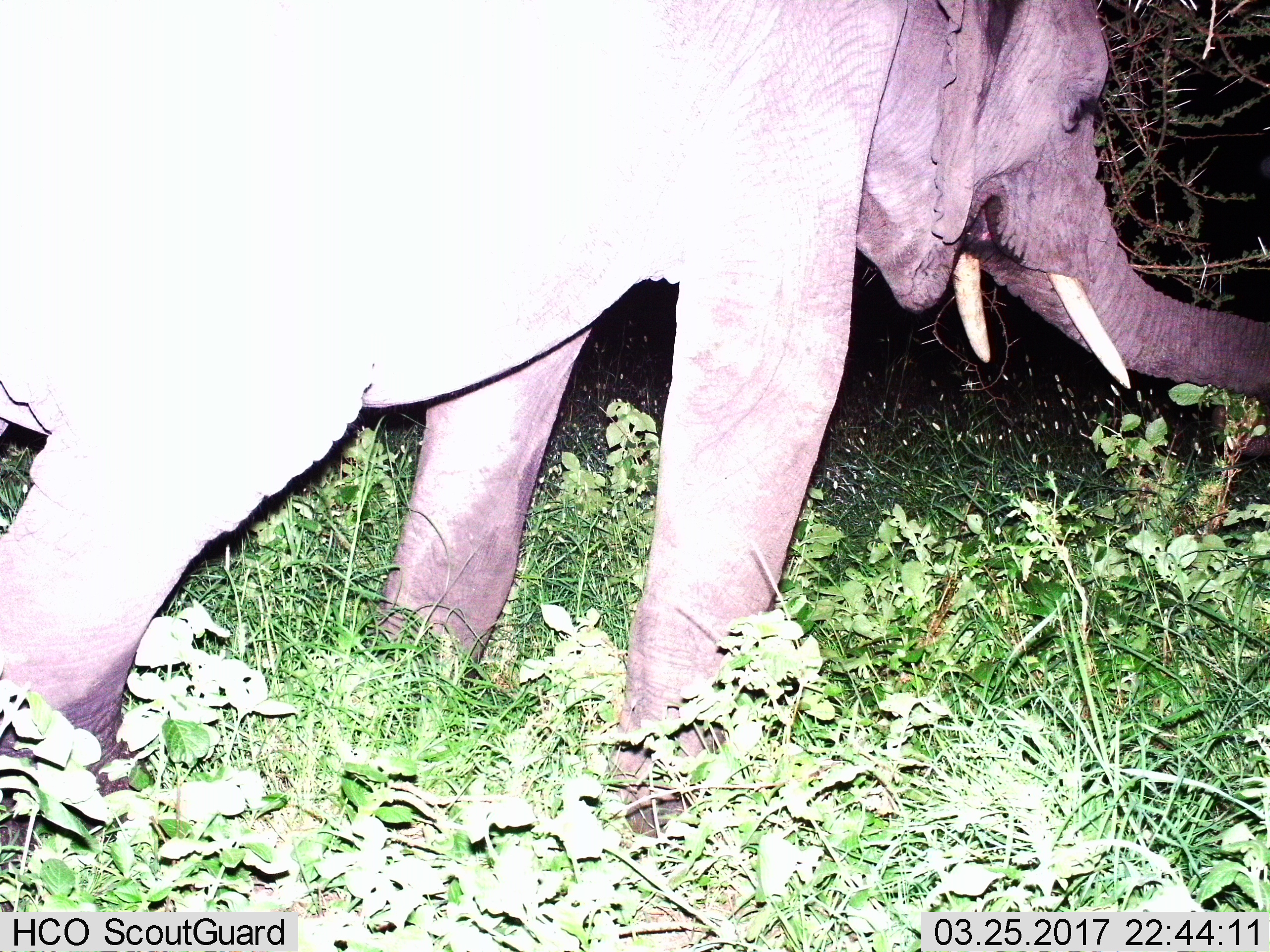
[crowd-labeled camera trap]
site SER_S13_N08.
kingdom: Animalia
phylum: Chordata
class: Mammalia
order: Proboscidea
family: Elephantidae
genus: Loxodonta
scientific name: Loxodonta africana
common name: african bush elephant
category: elephant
Elephant (african bush elephant) (Loxodonta africana), count 1. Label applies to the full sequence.